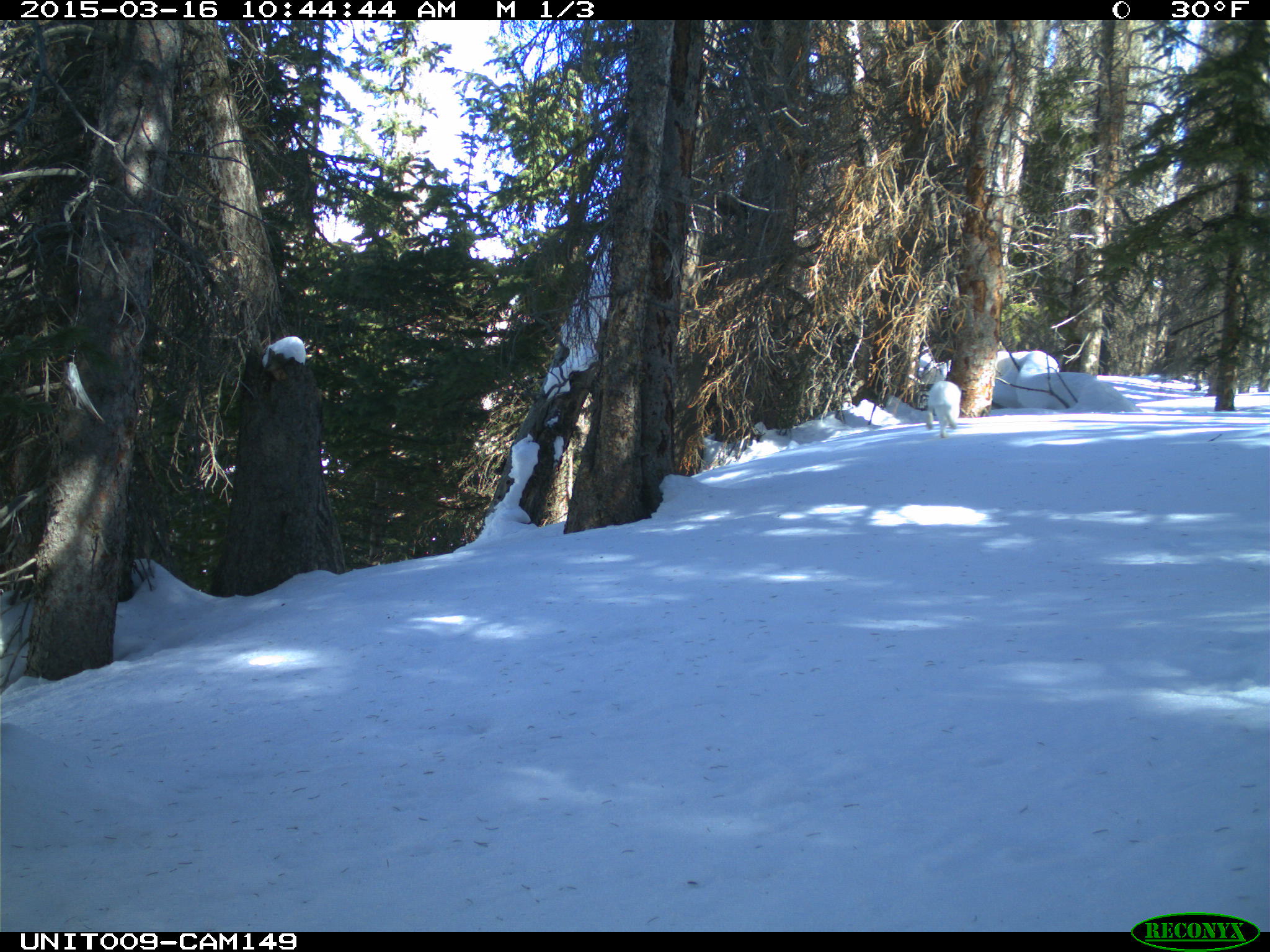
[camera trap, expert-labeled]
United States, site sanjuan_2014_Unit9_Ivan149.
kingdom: Animalia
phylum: Chordata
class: Mammalia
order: Lagomorpha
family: Leporidae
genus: Lepus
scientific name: Lepus americanus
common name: snowshoe hare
Lepus americanus (snowshoe hare).